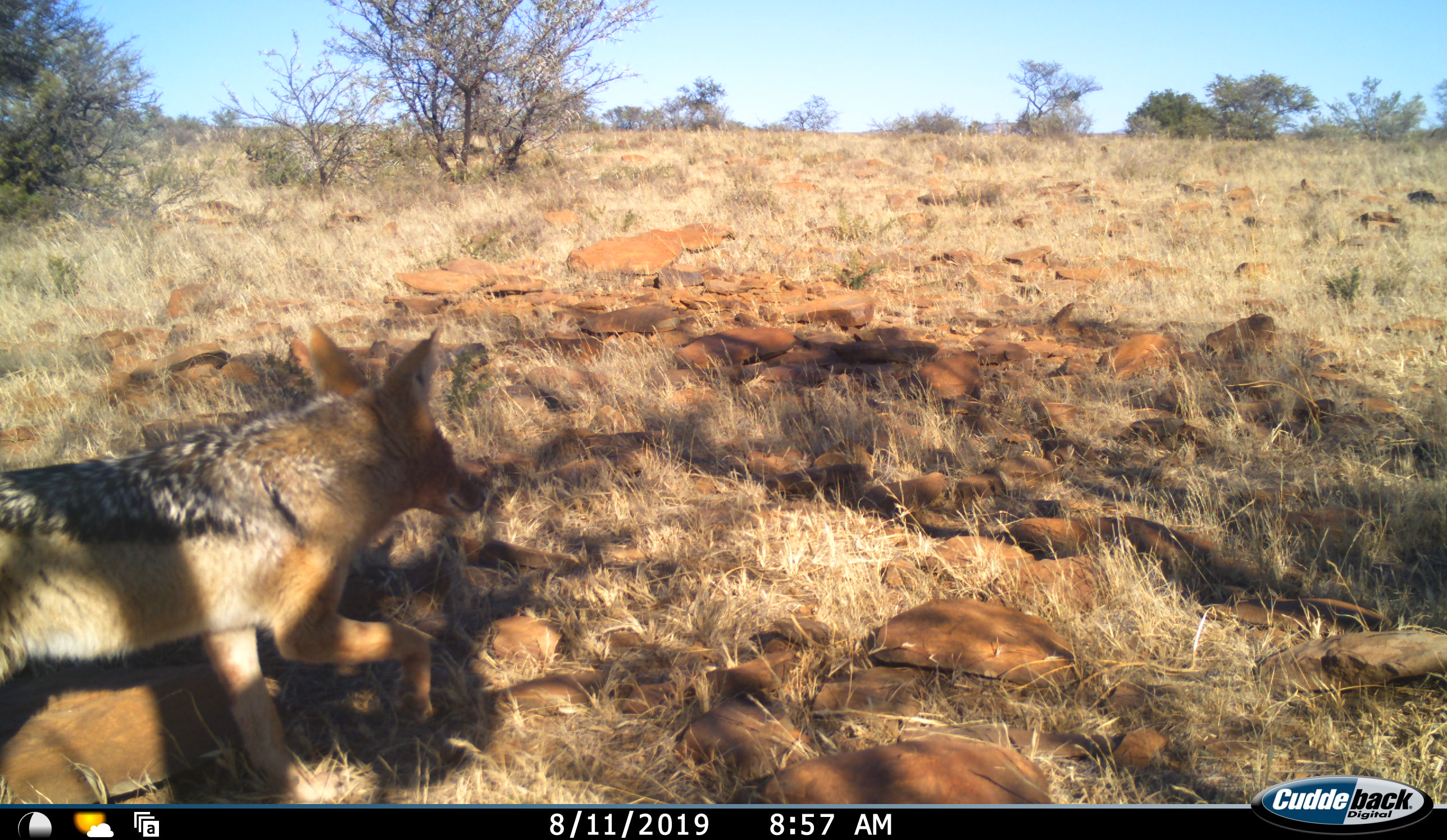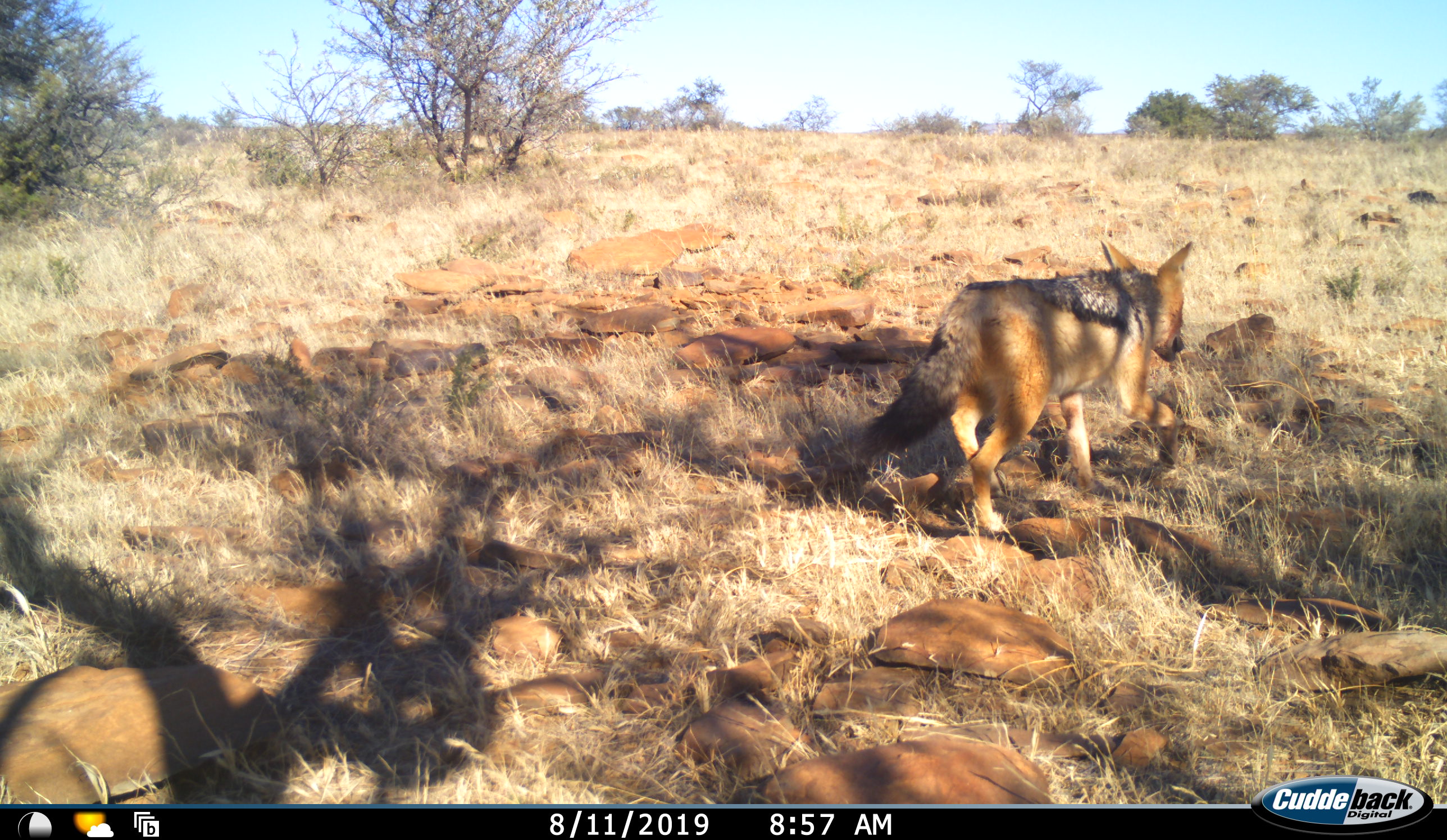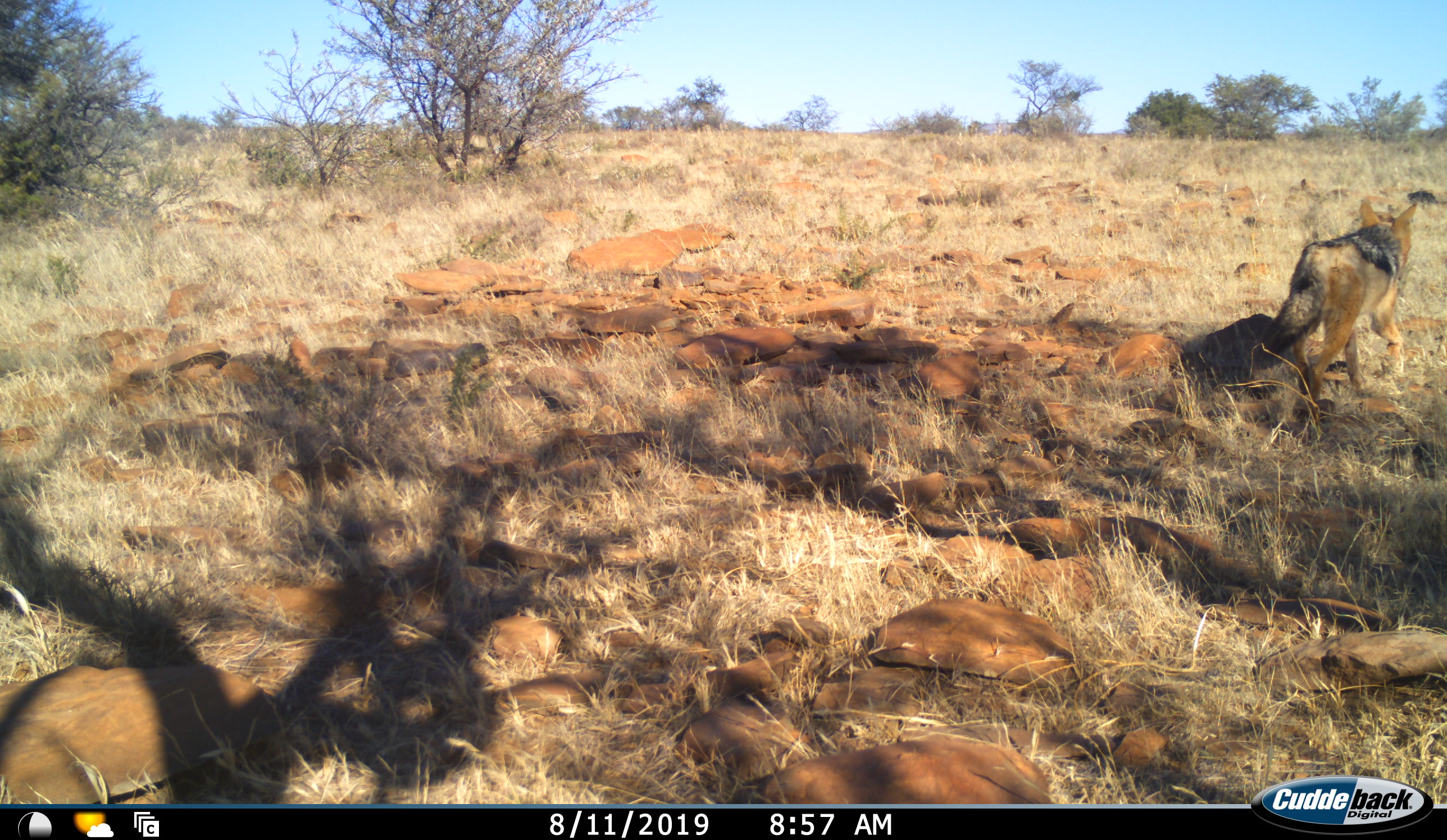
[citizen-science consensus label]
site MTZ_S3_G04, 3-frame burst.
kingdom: Animalia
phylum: Chordata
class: Mammalia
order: Carnivora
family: Canidae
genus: Lupulella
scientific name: Lupulella mesomelas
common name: black-backed jackal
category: jackalblackbacked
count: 1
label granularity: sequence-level